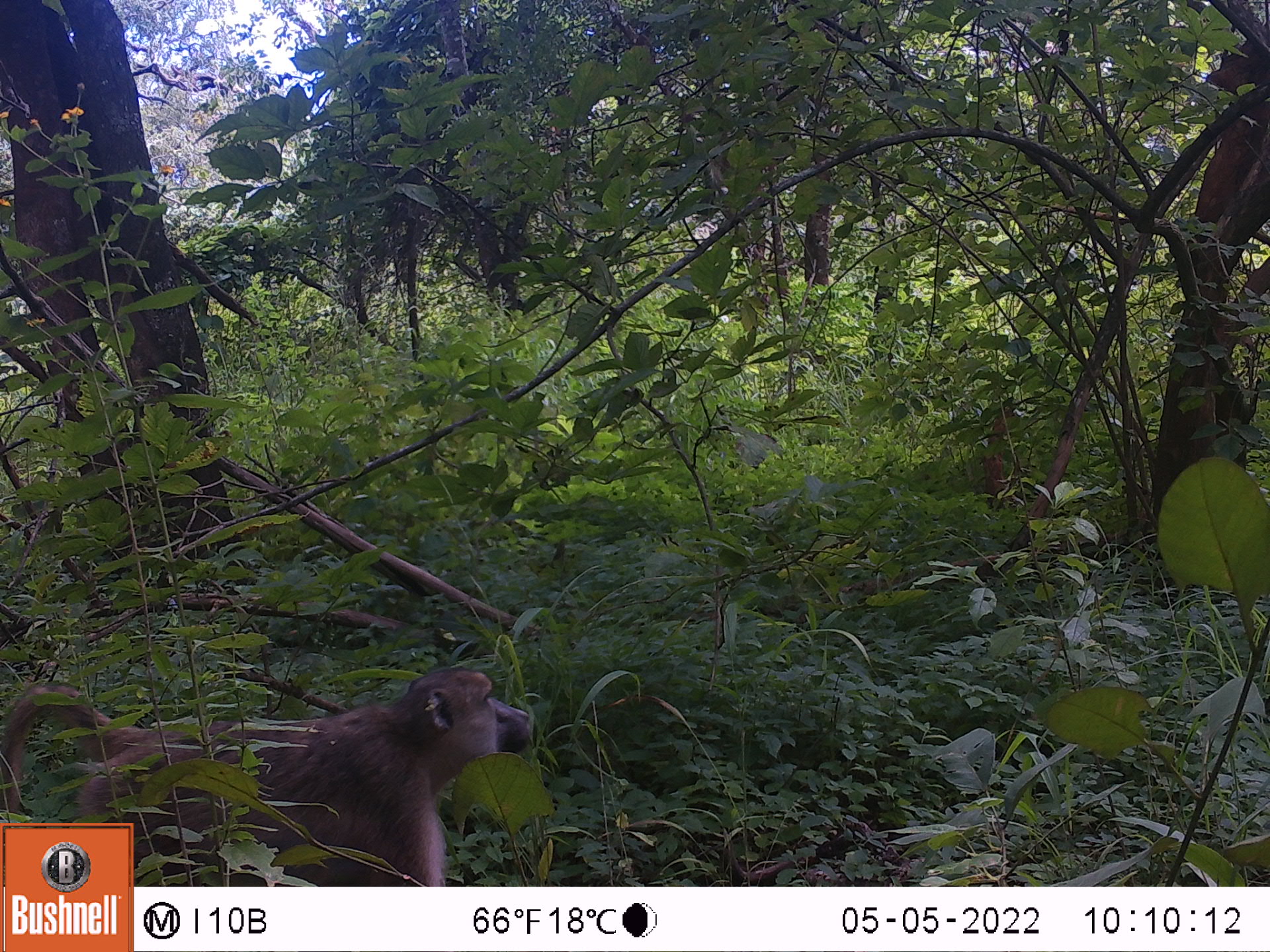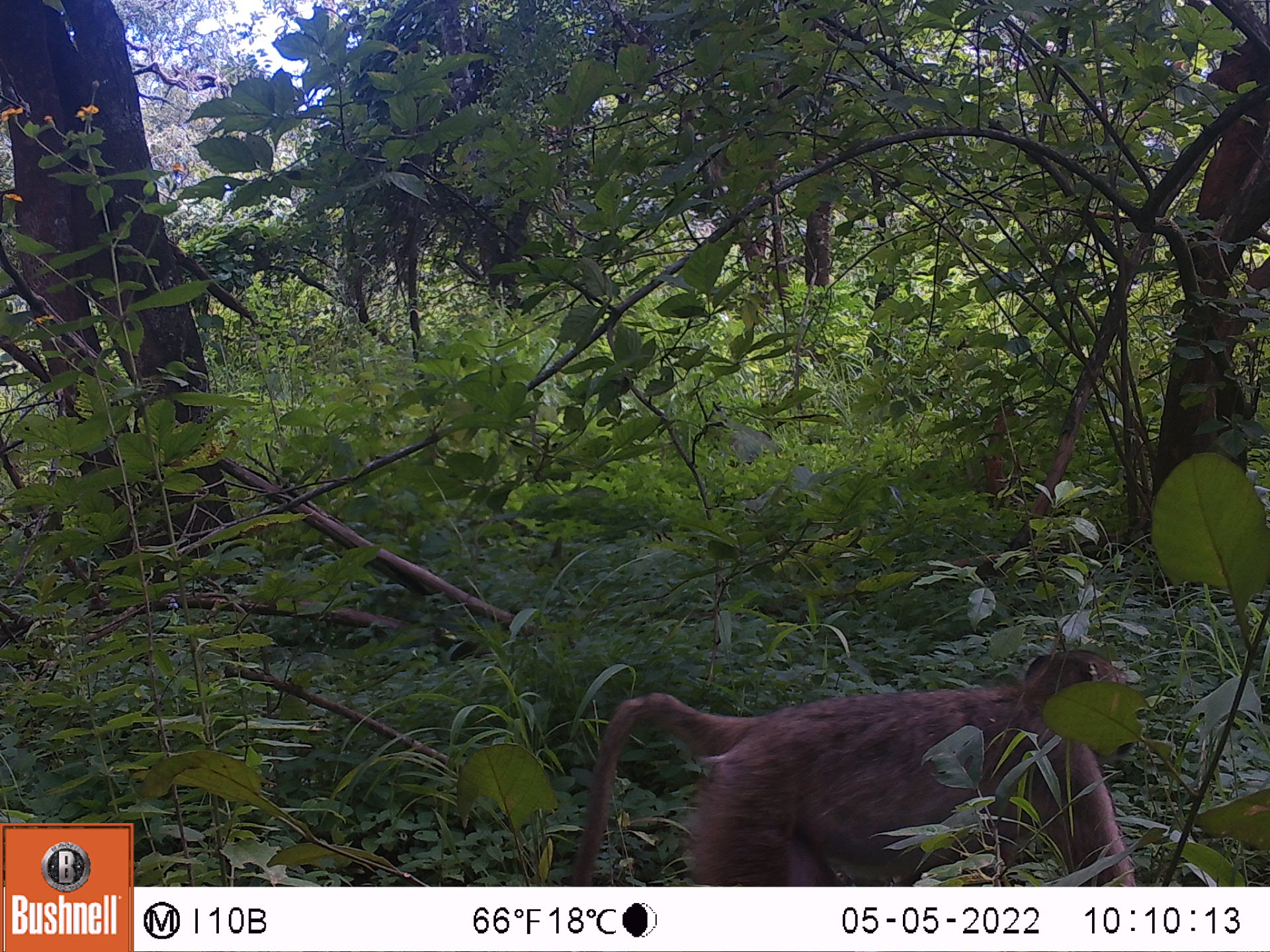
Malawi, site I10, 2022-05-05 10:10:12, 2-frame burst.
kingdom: Animalia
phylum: Chordata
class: Mammalia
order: Primates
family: Cercopithecidae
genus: Papio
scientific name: Papio cynocephalus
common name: yellow baboon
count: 1